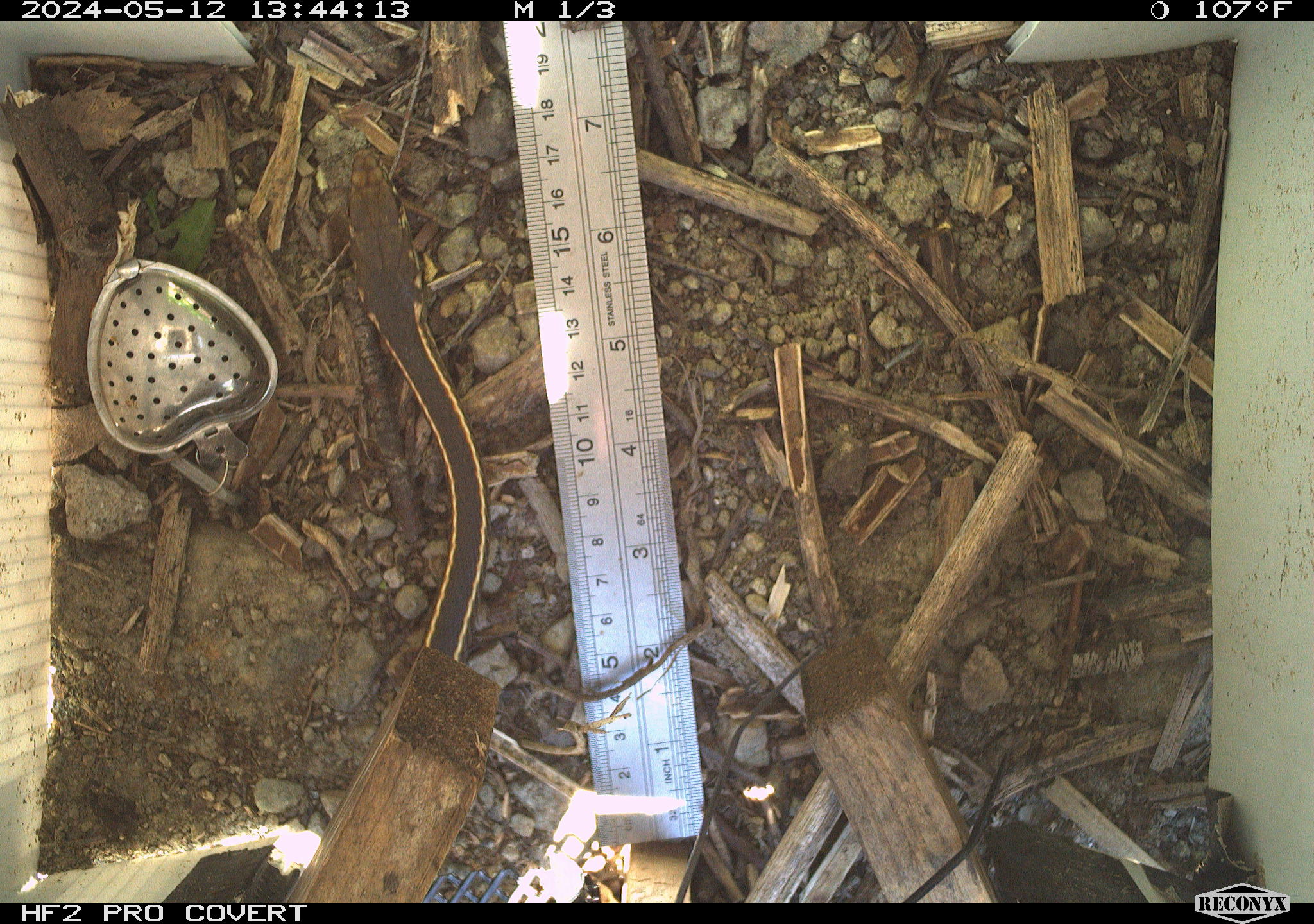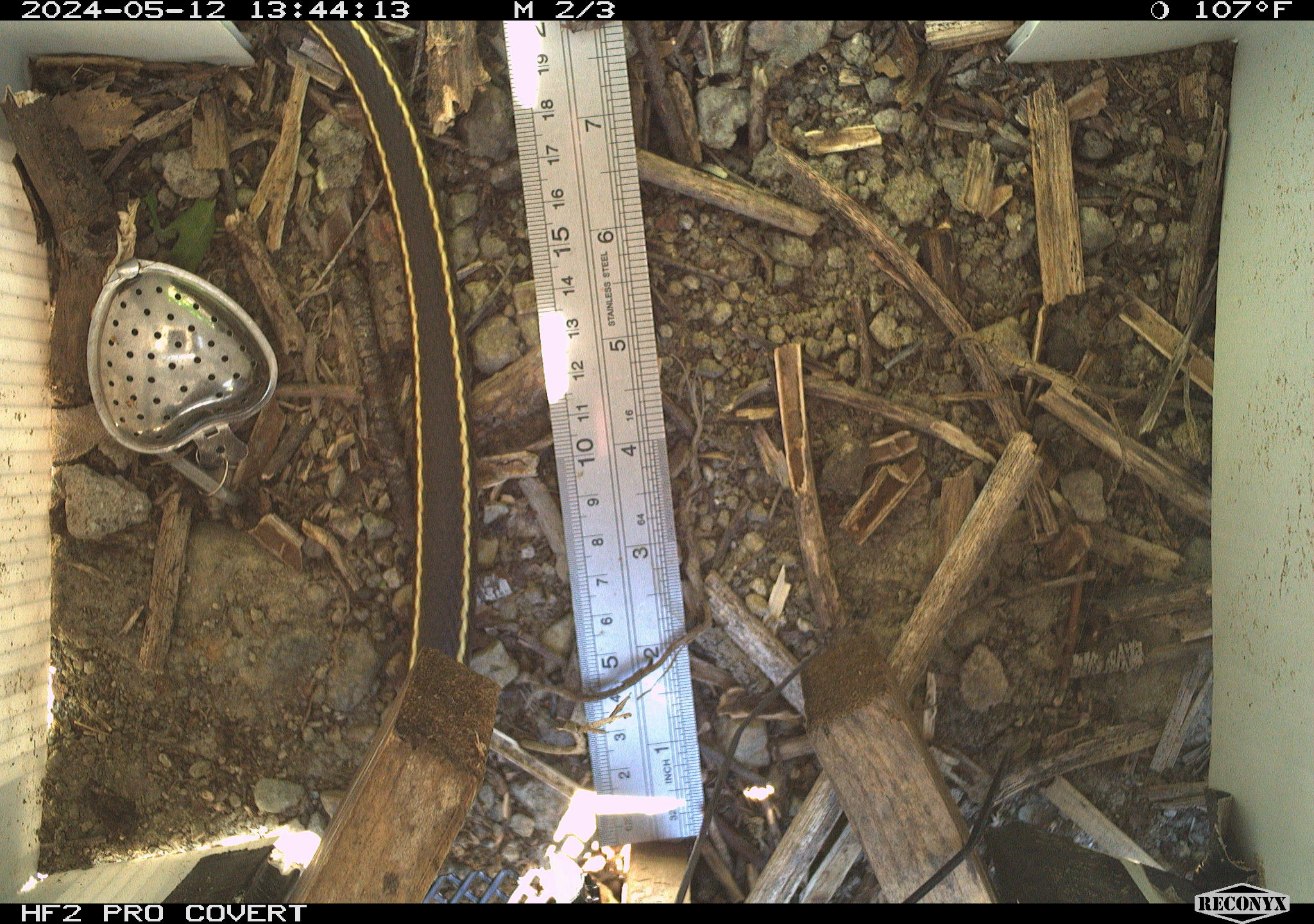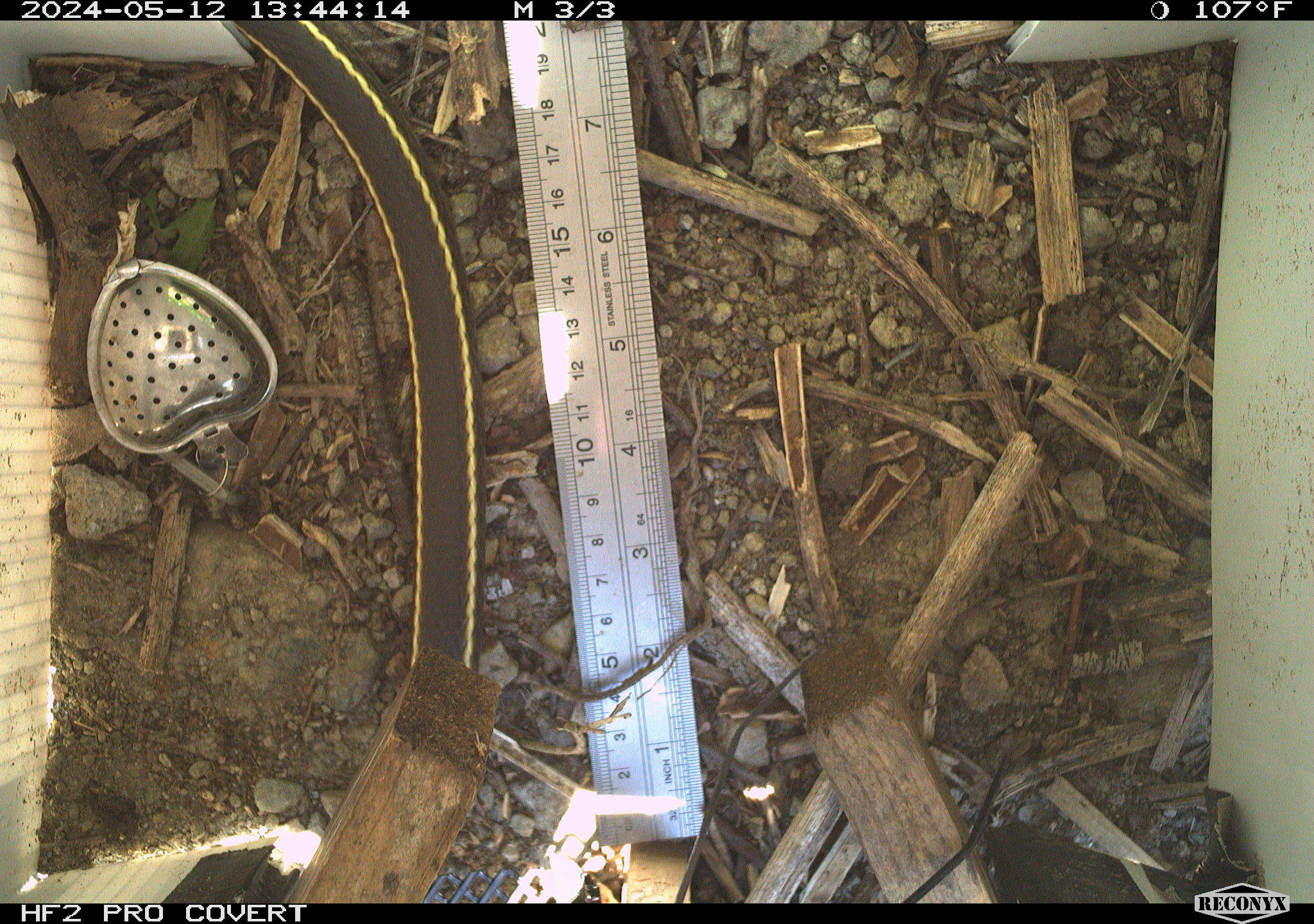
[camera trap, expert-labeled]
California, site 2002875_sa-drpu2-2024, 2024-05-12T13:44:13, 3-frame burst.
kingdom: Animalia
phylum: Chordata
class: Reptilia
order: Squamata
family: Colubridae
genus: Masticophis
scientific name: Masticophis lateralis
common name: striped racer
Striped racer (Masticophis lateralis).